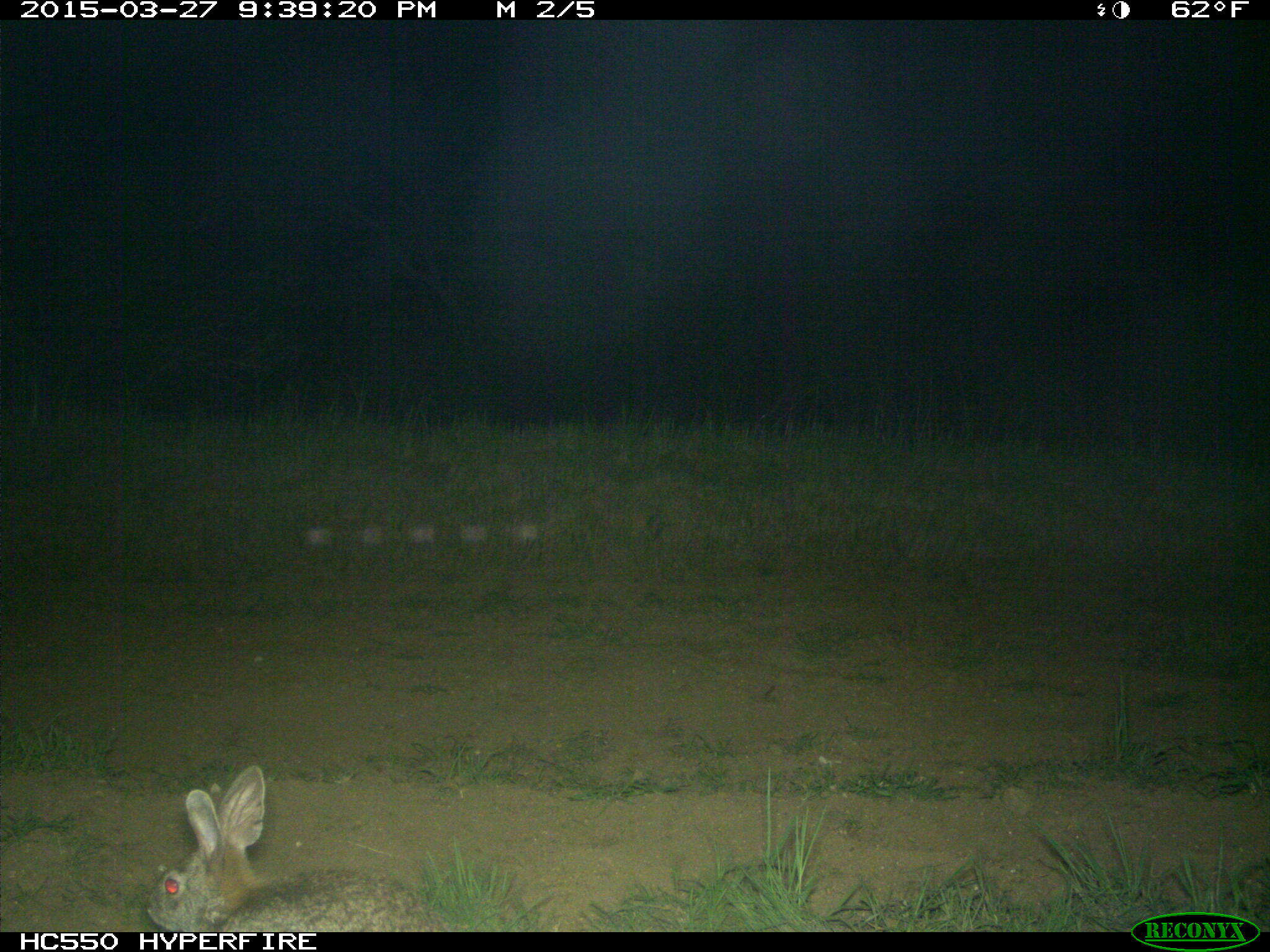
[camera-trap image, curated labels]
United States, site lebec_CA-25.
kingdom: Animalia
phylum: Chordata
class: Mammalia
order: Lagomorpha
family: Leporidae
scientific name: Leporidae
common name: rabbits and hares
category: unidentified rabbit